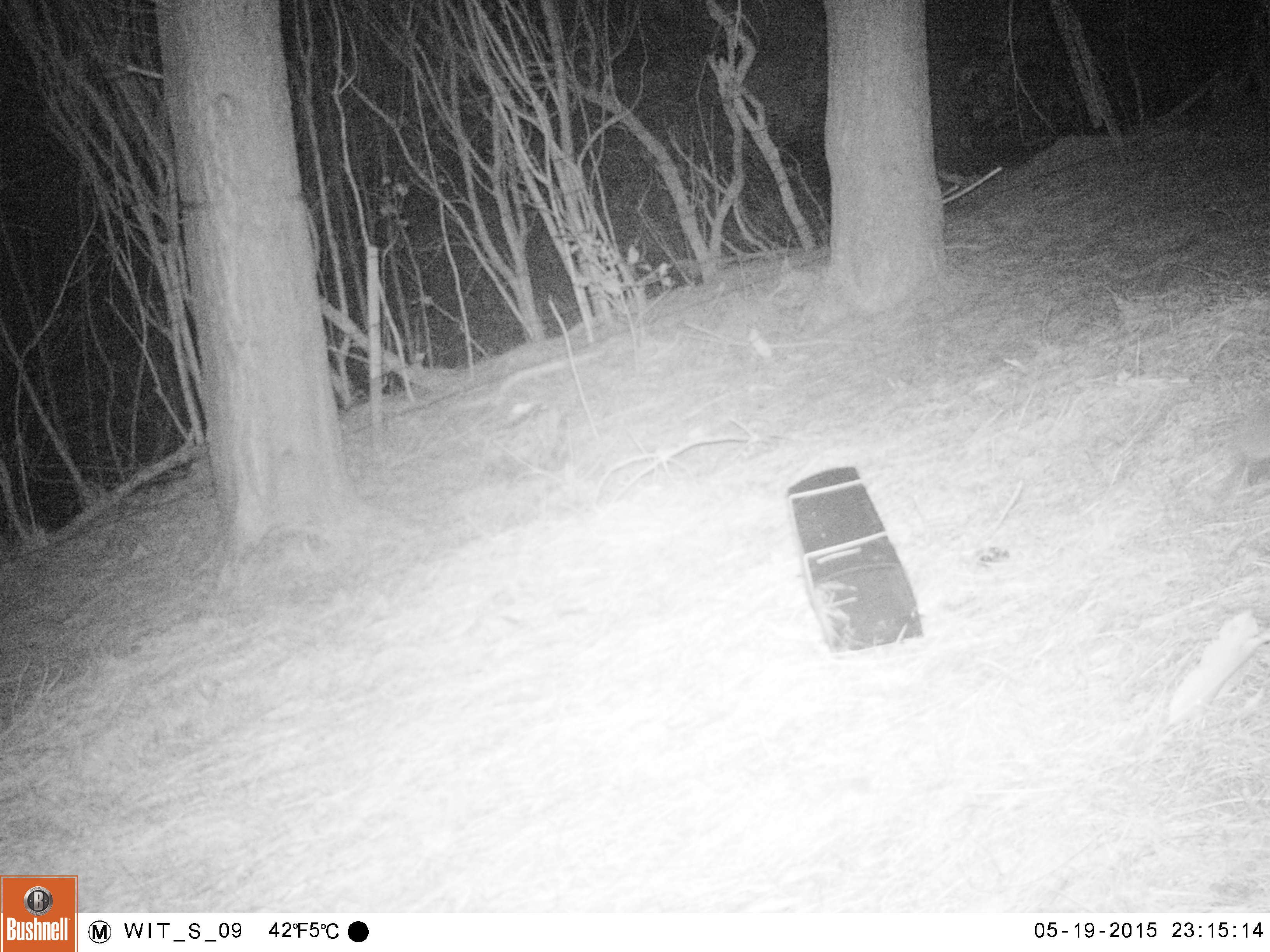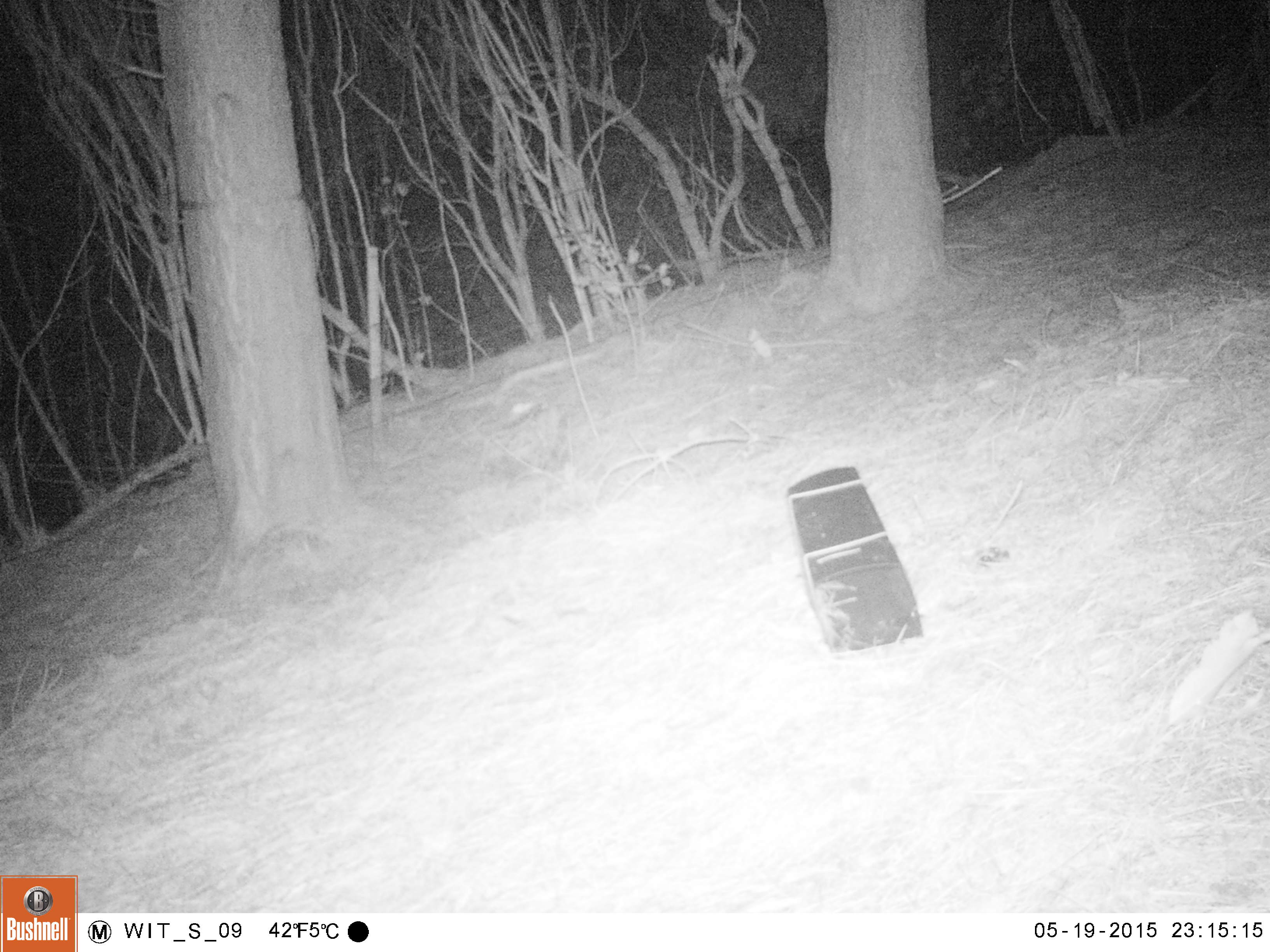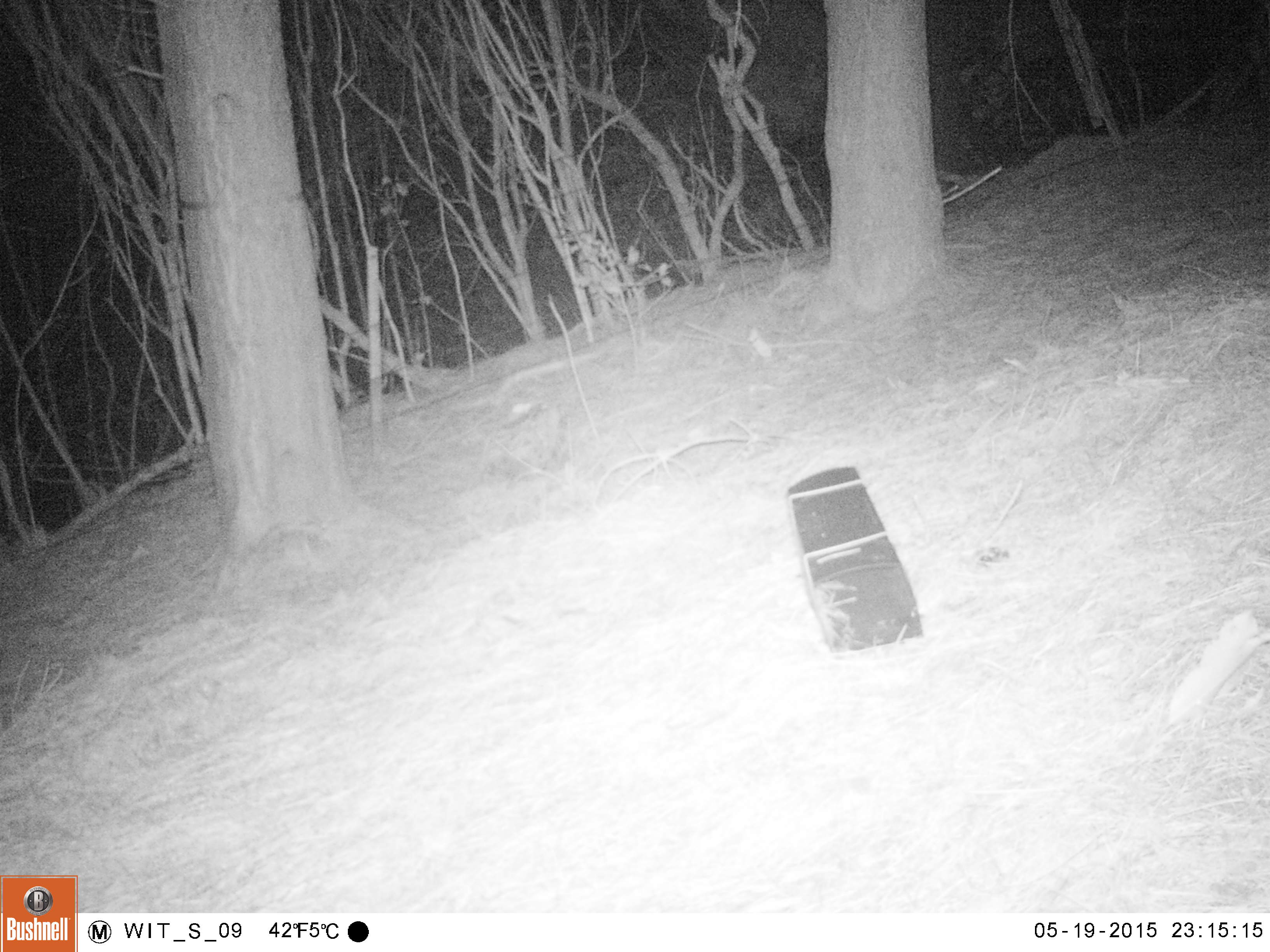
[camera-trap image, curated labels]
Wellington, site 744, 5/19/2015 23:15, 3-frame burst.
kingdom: Animalia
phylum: Chordata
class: Mammalia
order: Eulipotyphla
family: Erinaceidae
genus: Erinaceus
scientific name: Erinaceus europaeus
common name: hedgehog